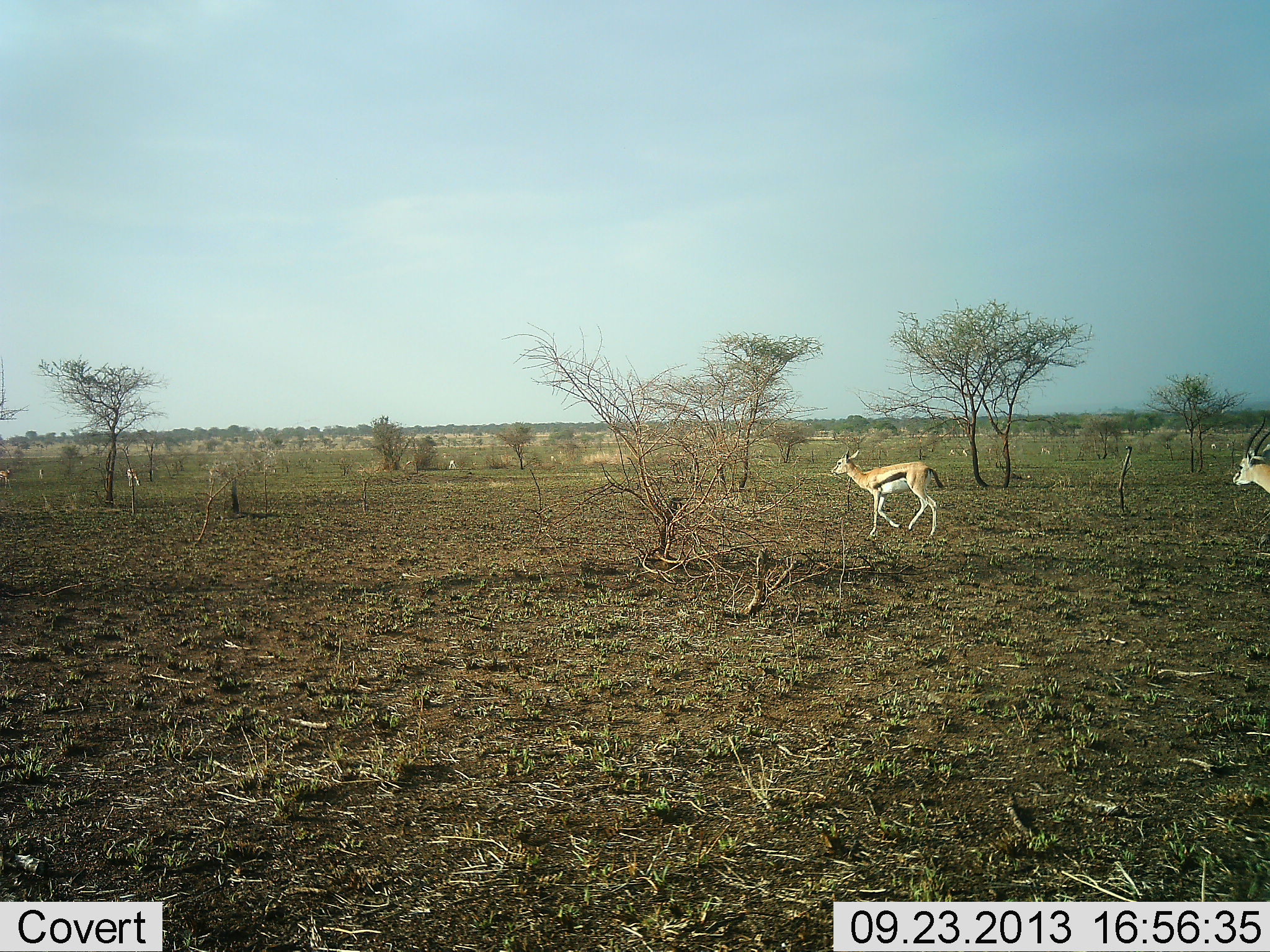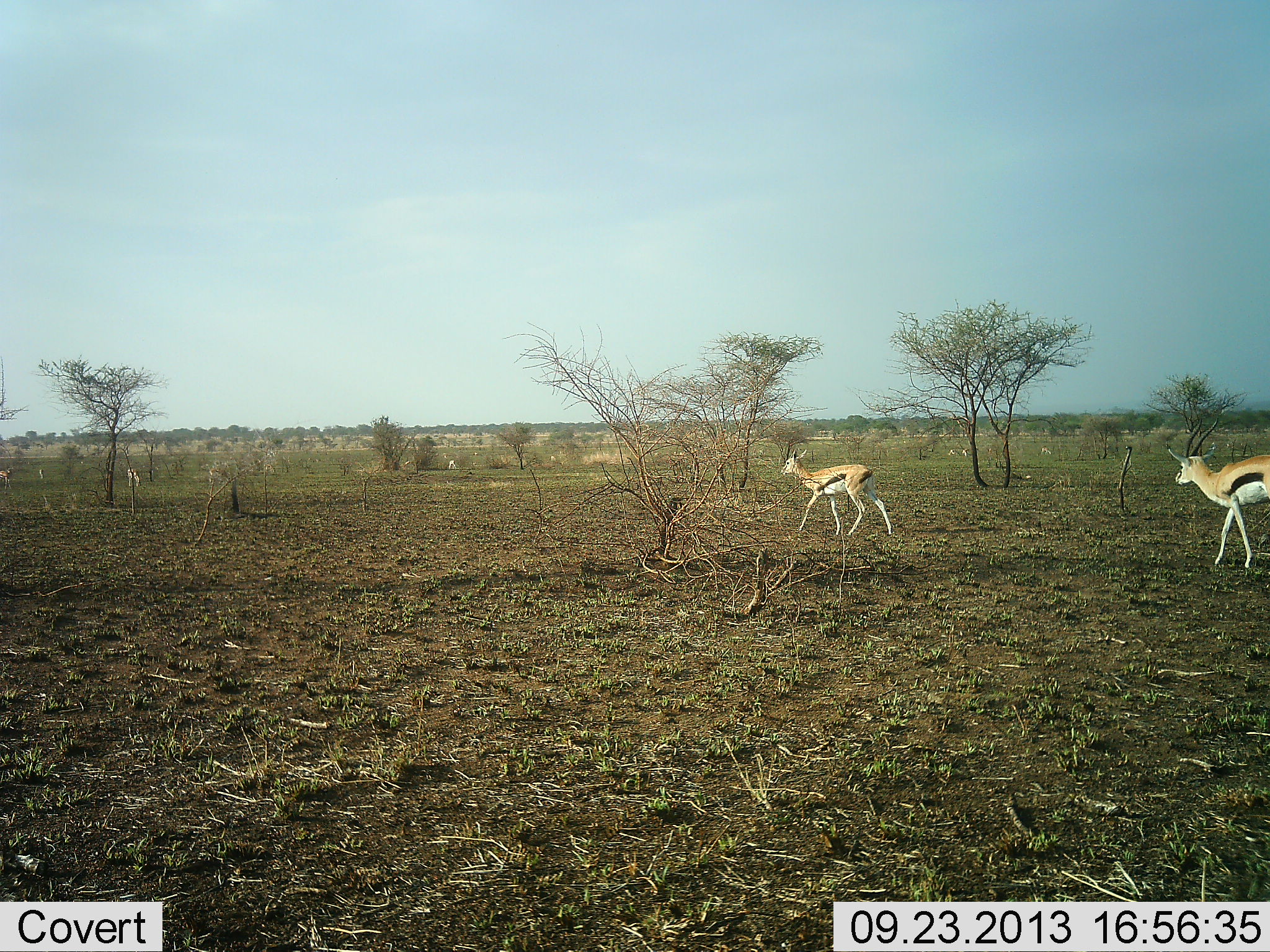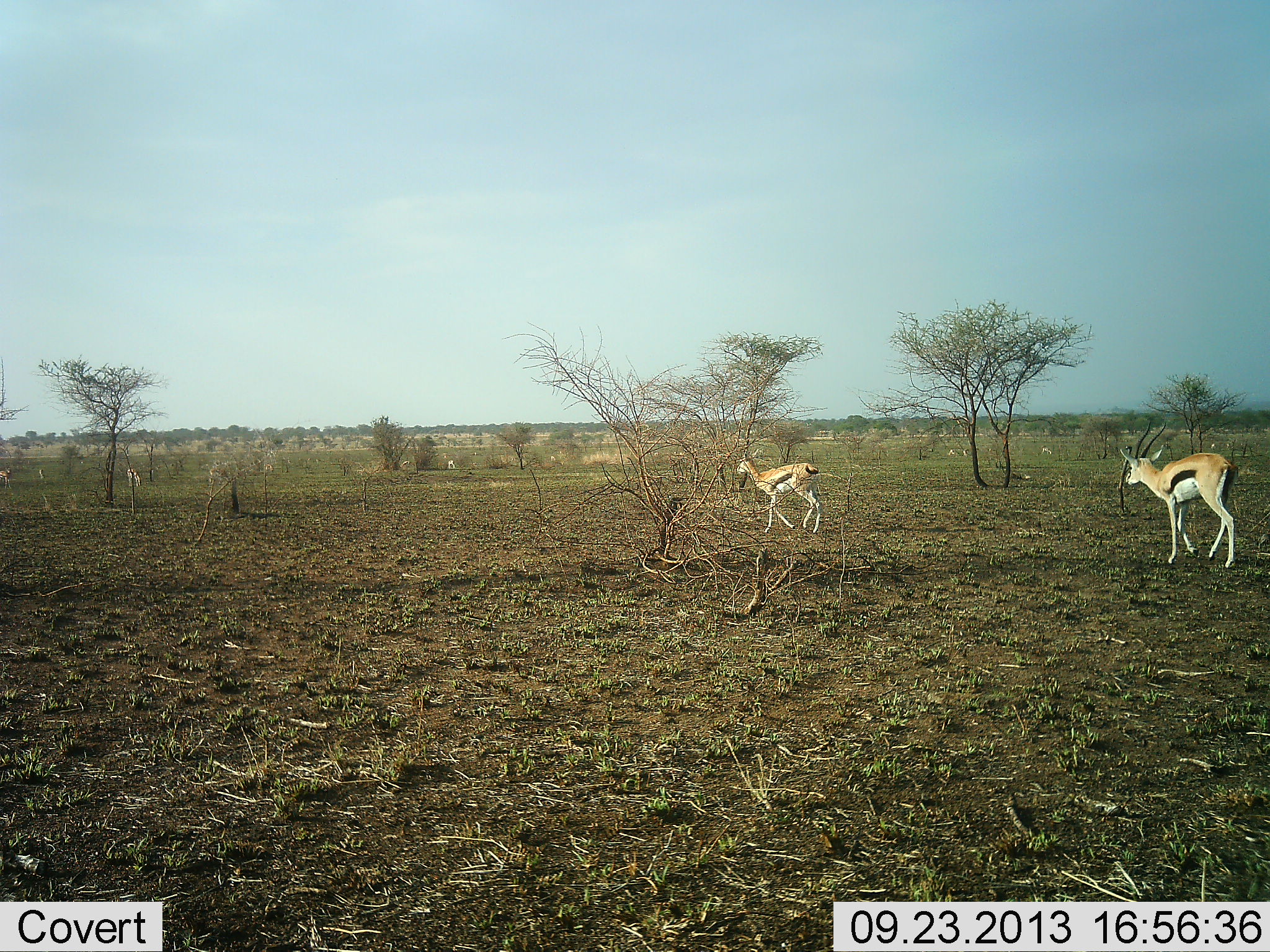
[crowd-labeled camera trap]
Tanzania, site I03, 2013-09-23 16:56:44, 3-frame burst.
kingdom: Animalia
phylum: Chordata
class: Mammalia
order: Artiodactyla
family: Bovidae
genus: Eudorcas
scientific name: Eudorcas thomsonii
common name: thomson's gazelle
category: gazellethomsons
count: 2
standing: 40%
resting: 0%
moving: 100%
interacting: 10%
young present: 0%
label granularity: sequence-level